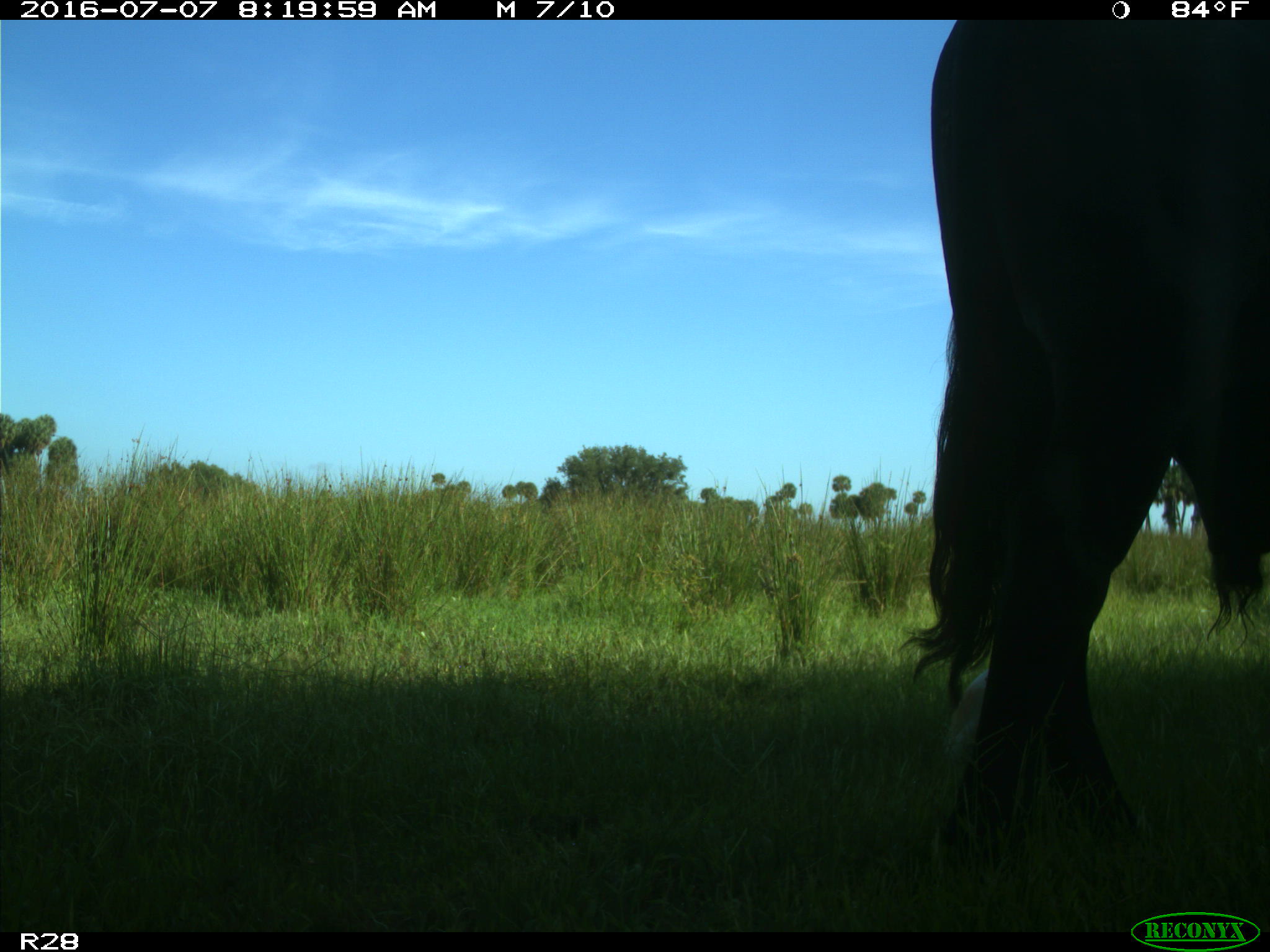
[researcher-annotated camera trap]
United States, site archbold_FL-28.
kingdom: Animalia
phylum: Chordata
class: Mammalia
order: Artiodactyla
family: Bovidae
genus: Bos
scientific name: Bos taurus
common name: domestic cow